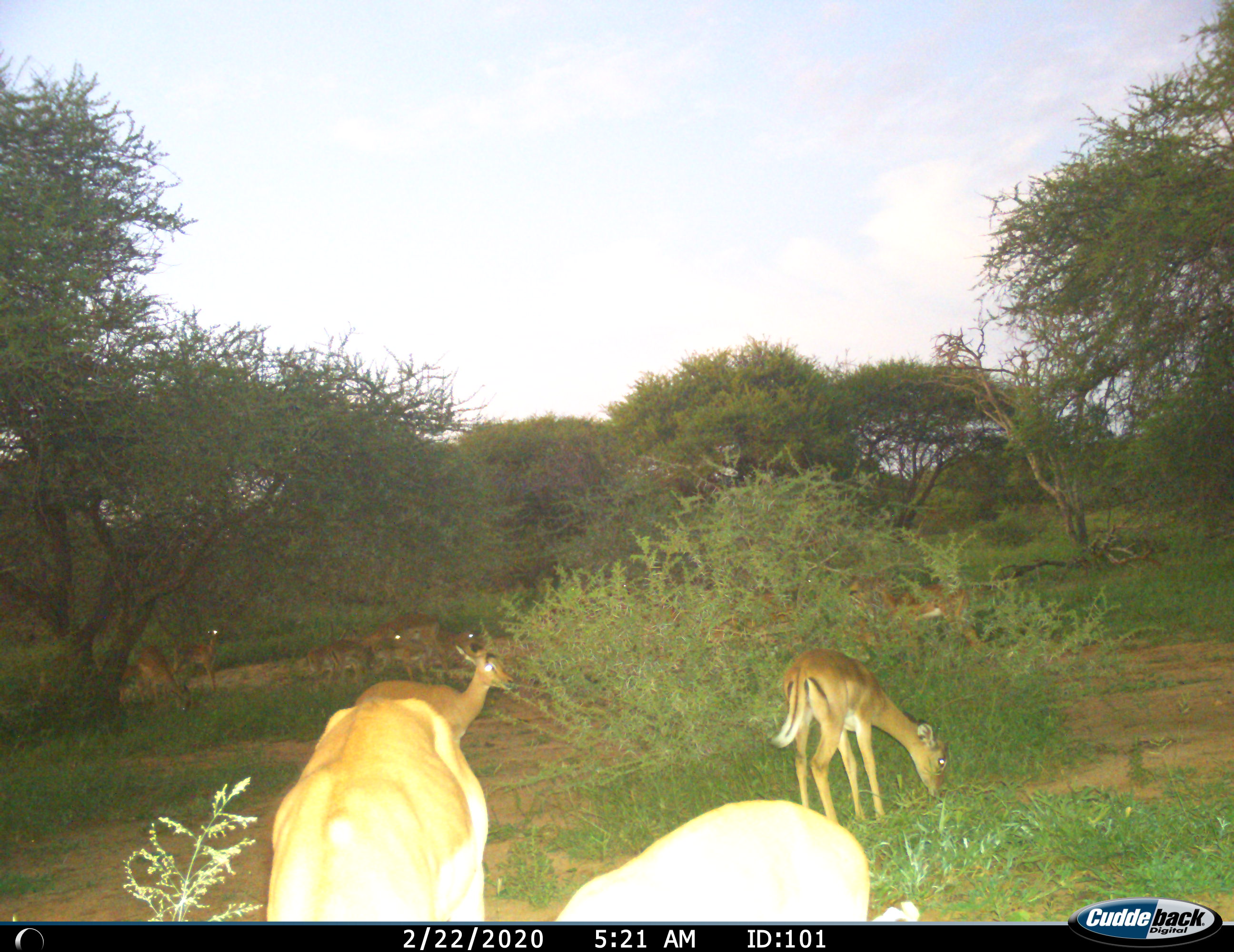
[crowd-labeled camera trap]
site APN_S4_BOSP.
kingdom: Animalia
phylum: Chordata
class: Mammalia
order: Artiodactyla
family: Bovidae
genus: Aepyceros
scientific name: Aepyceros melampus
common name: impala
Impala (Aepyceros melampus), count 11-50. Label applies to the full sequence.